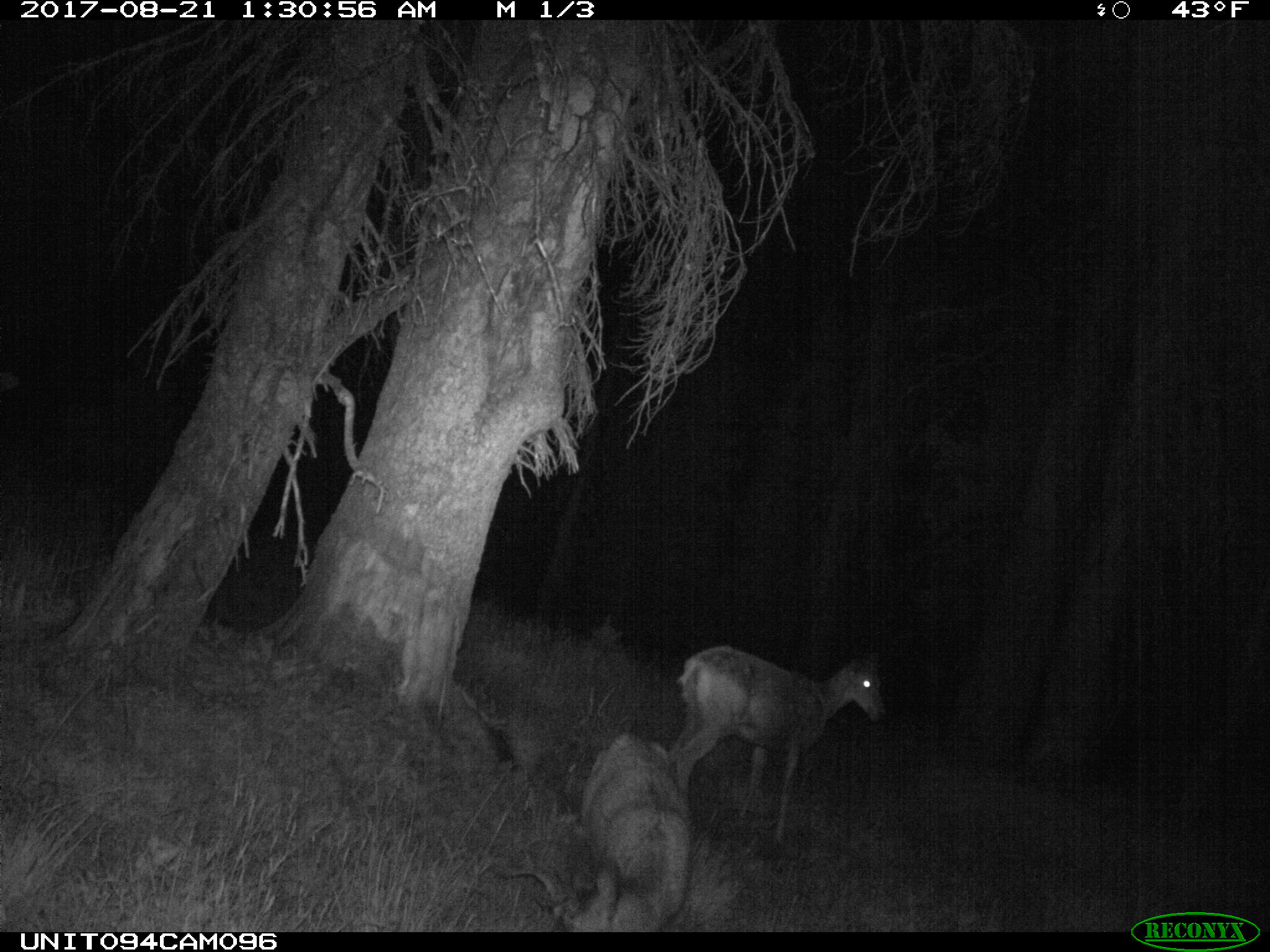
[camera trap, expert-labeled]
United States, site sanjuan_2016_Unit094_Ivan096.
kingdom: Animalia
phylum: Chordata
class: Mammalia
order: Artiodactyla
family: Cervidae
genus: Odocoileus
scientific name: Odocoileus hemionus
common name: mule deer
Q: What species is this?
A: Odocoileus hemionus (mule deer).